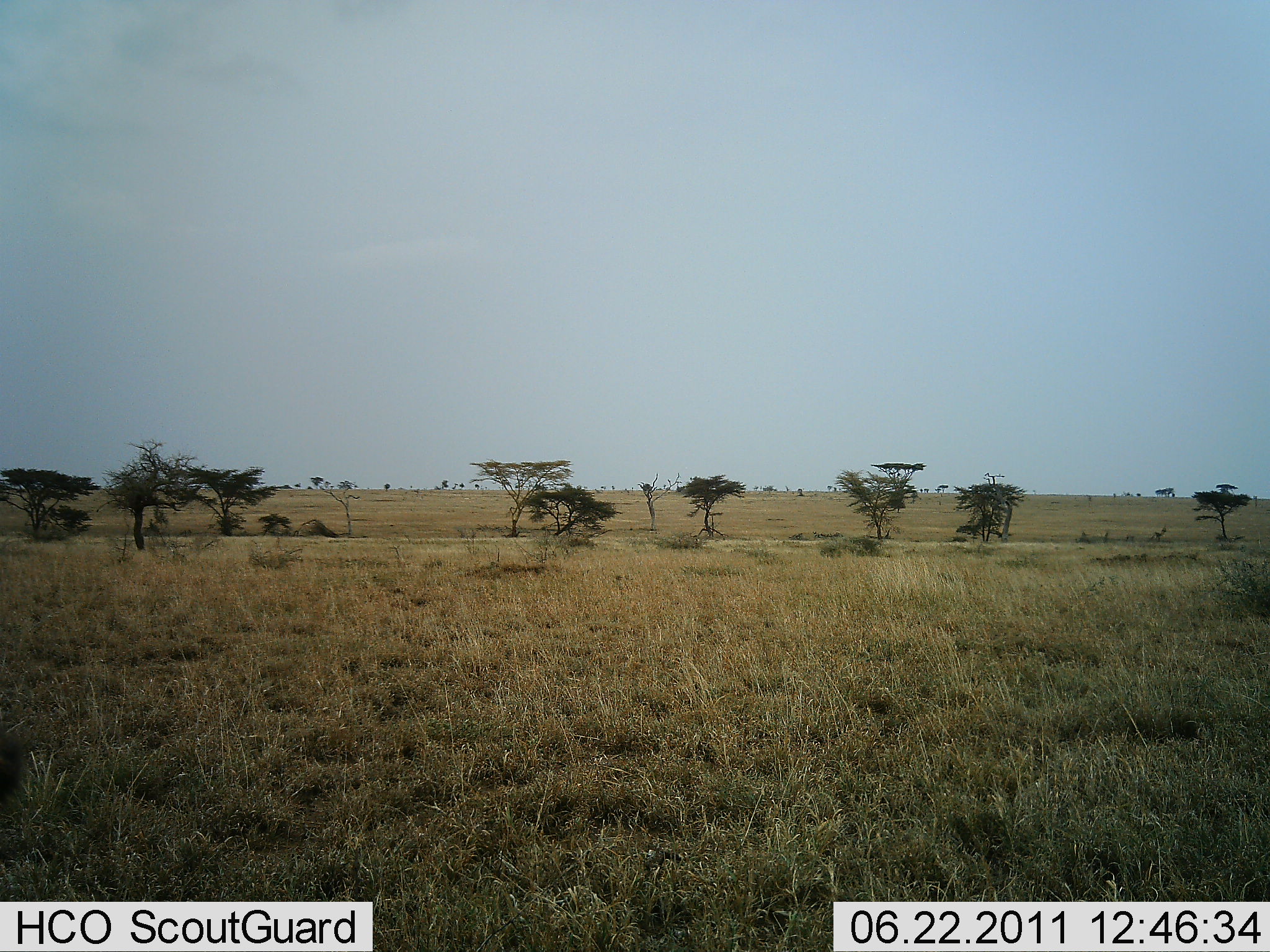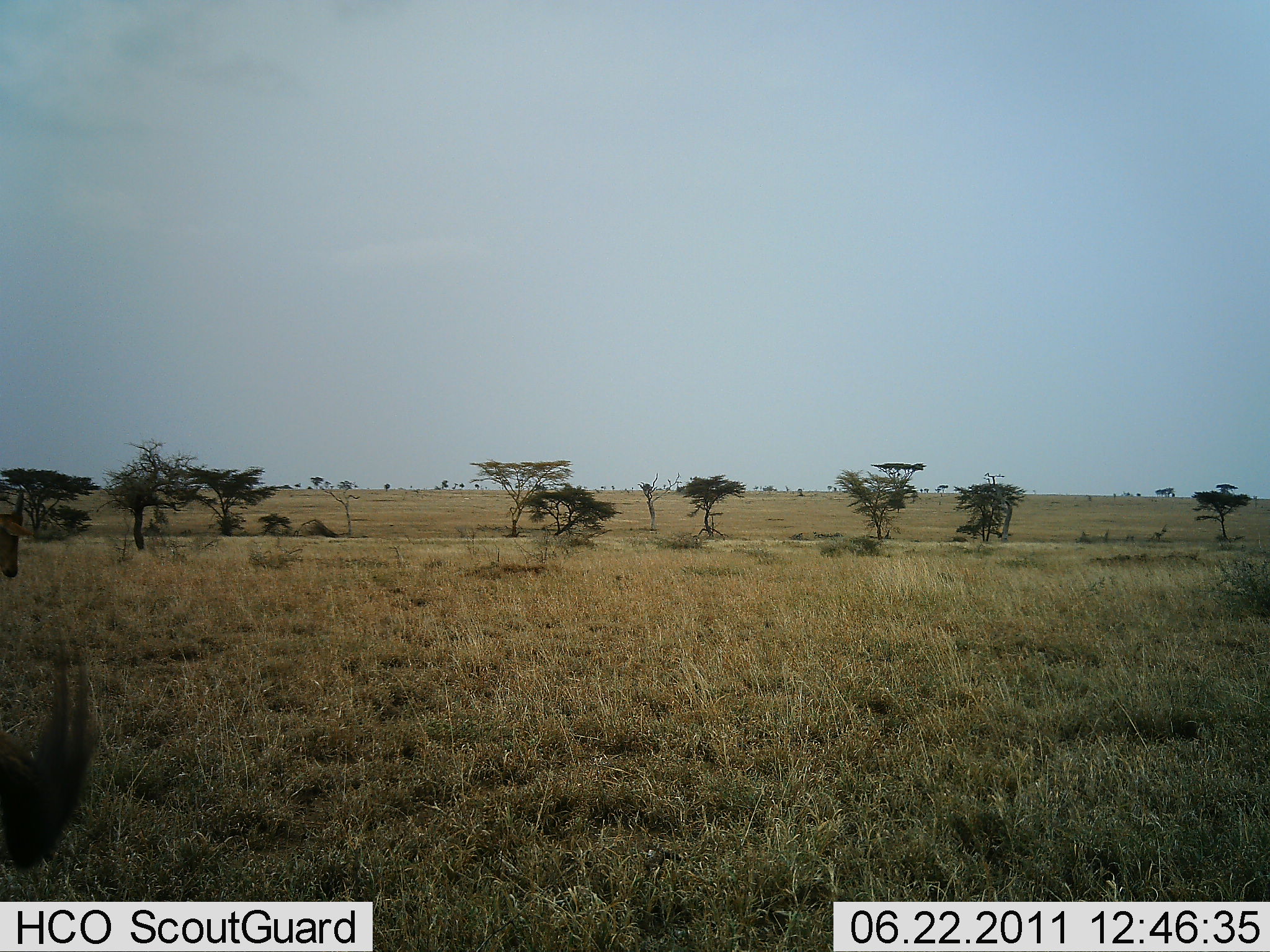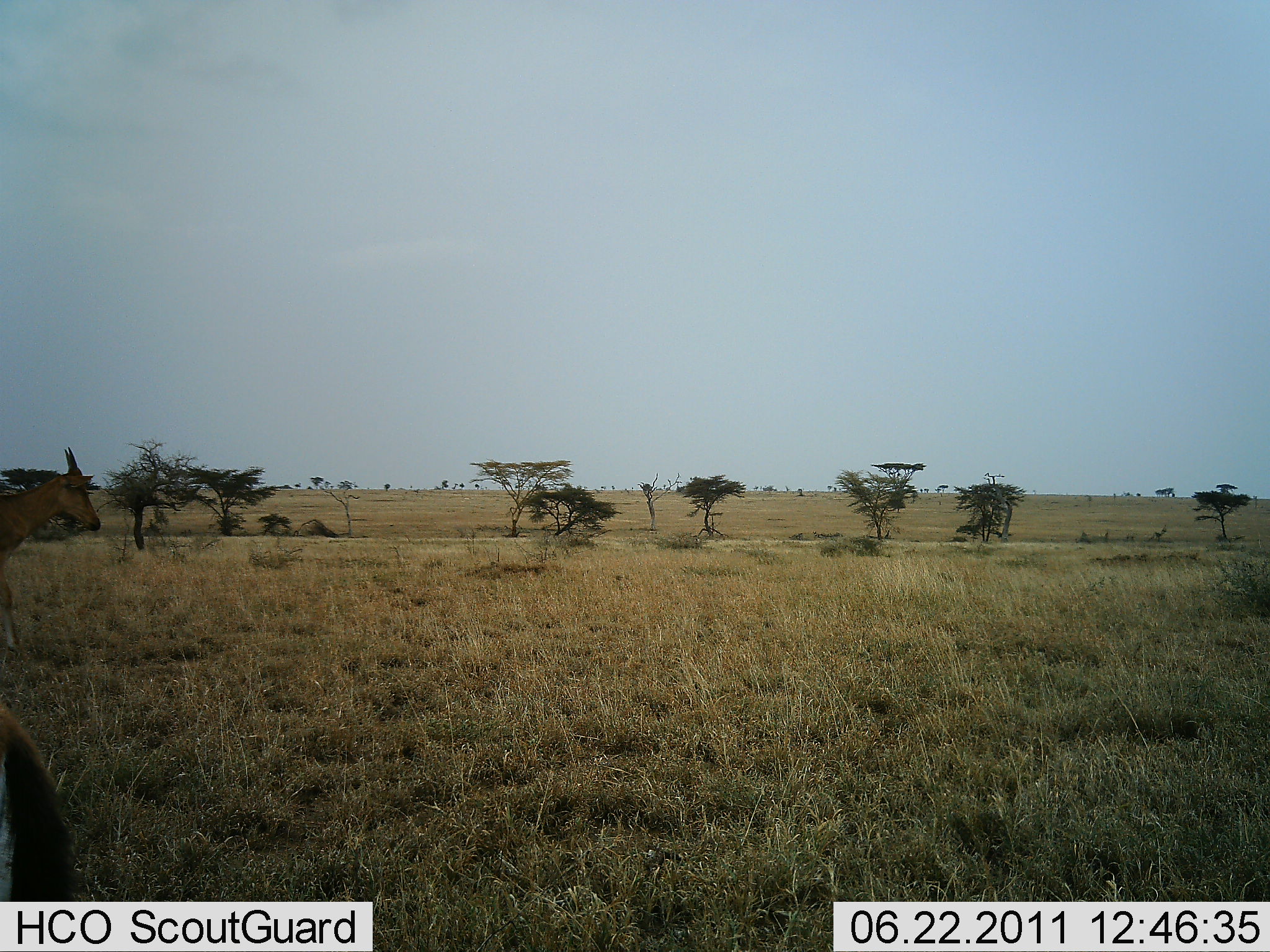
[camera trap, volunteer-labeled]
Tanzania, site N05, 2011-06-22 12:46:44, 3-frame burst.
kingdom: Animalia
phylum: Chordata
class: Mammalia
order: Artiodactyla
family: Bovidae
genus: Tragelaphus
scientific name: Tragelaphus oryx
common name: eland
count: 1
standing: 0%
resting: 0%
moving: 100%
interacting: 0%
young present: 0%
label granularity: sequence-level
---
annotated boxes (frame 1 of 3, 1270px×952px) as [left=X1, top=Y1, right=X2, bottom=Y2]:
animal: [left=0, top=724, right=27, bottom=814]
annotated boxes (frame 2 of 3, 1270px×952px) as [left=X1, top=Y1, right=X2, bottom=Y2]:
animal: [left=1, top=633, right=104, bottom=876]; [left=0, top=485, right=35, bottom=577]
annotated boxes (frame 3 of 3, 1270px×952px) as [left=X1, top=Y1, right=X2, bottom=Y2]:
animal: [left=0, top=448, right=104, bottom=656]; [left=0, top=701, right=85, bottom=901]